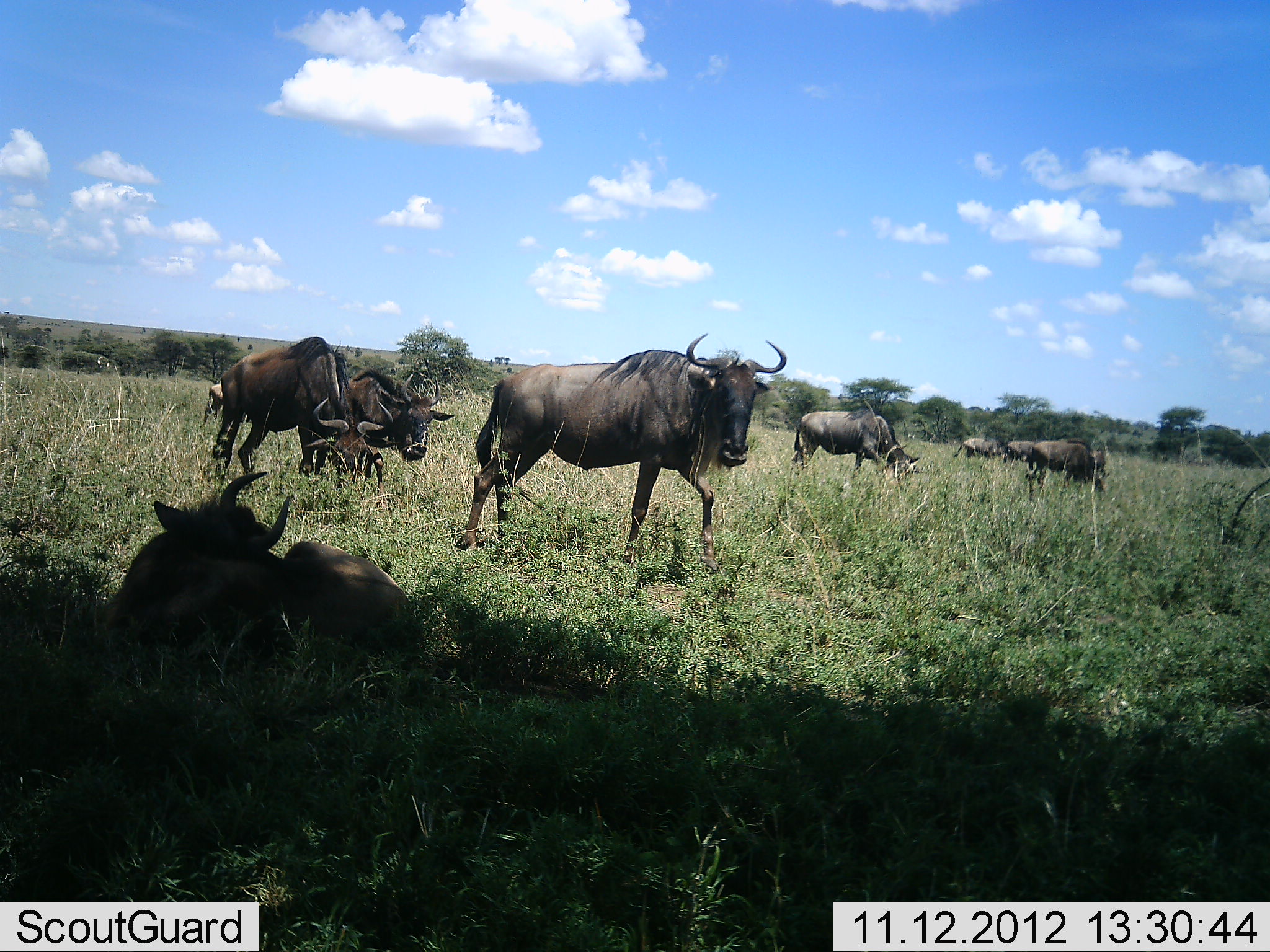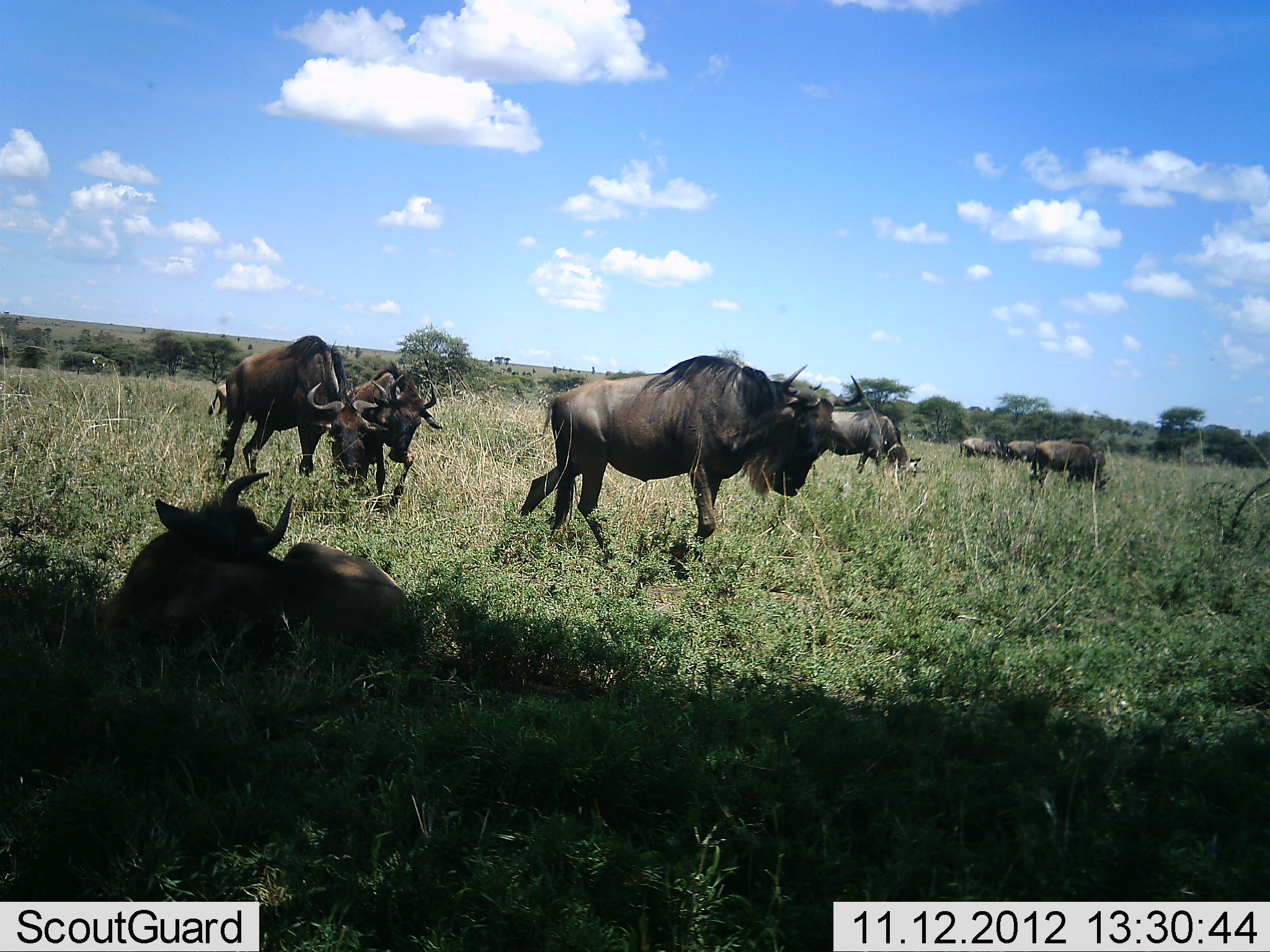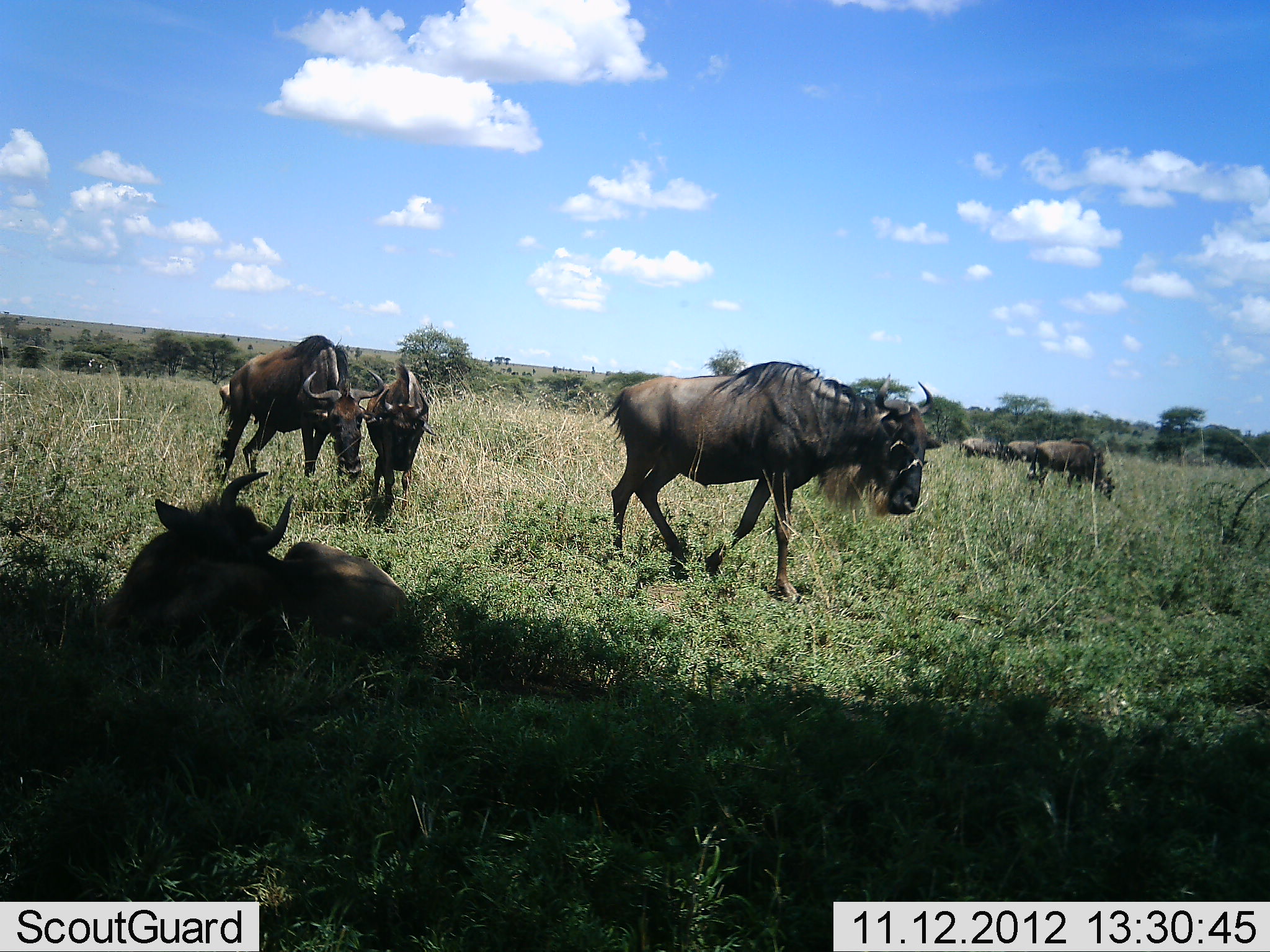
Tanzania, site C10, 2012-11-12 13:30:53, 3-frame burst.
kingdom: Animalia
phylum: Chordata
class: Mammalia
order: Artiodactyla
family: Bovidae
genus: Connochaetes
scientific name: Connochaetes taurinus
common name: blue wildebeest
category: wildebeest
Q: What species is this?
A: Wildebeest (blue wildebeest) (Connochaetes taurinus).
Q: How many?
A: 8.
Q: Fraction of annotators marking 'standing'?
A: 55%.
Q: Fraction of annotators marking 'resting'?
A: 82%.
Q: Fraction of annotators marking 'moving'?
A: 91%.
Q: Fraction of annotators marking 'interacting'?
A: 9%.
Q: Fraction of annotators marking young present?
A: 18%.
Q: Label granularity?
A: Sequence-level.